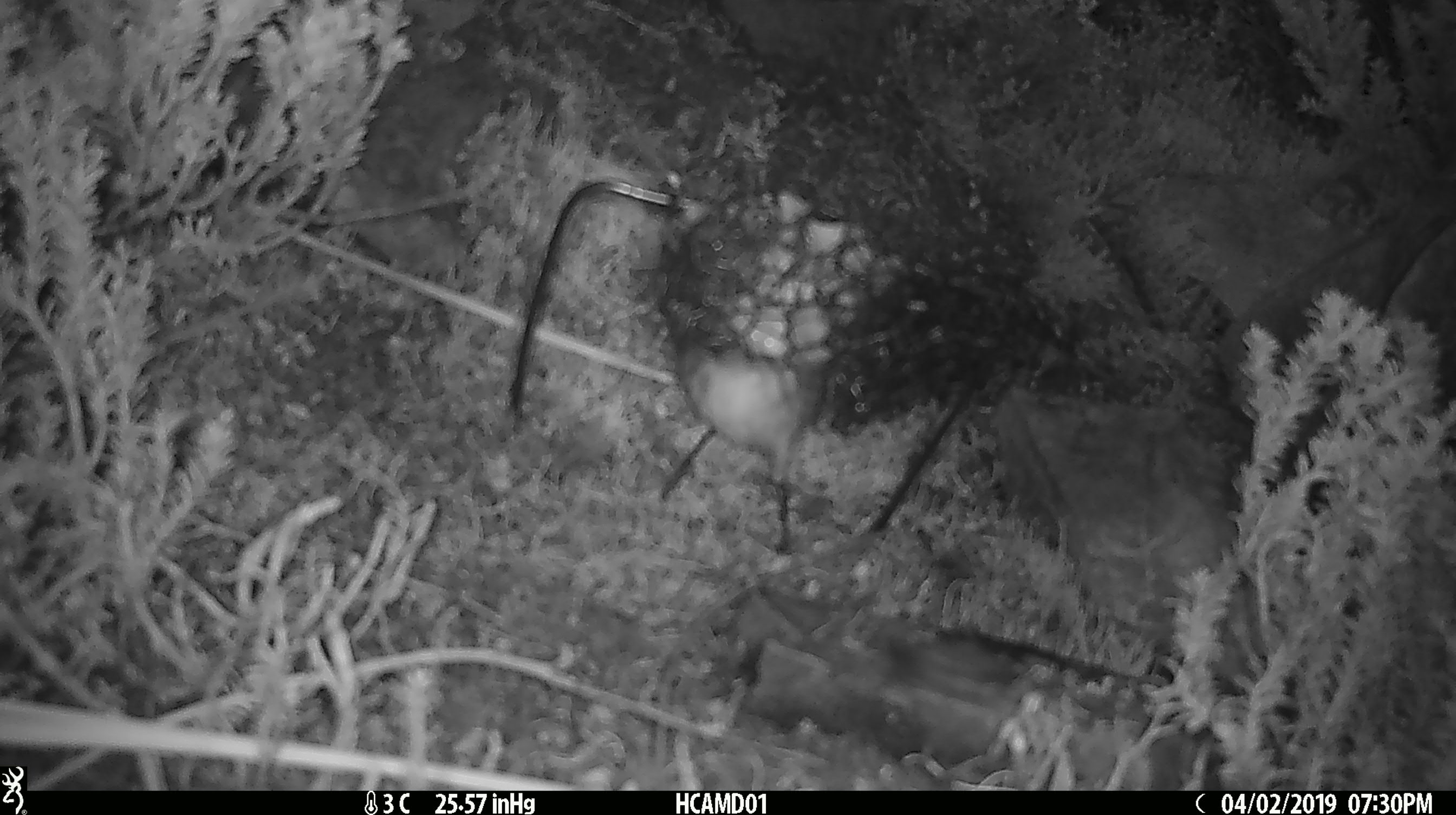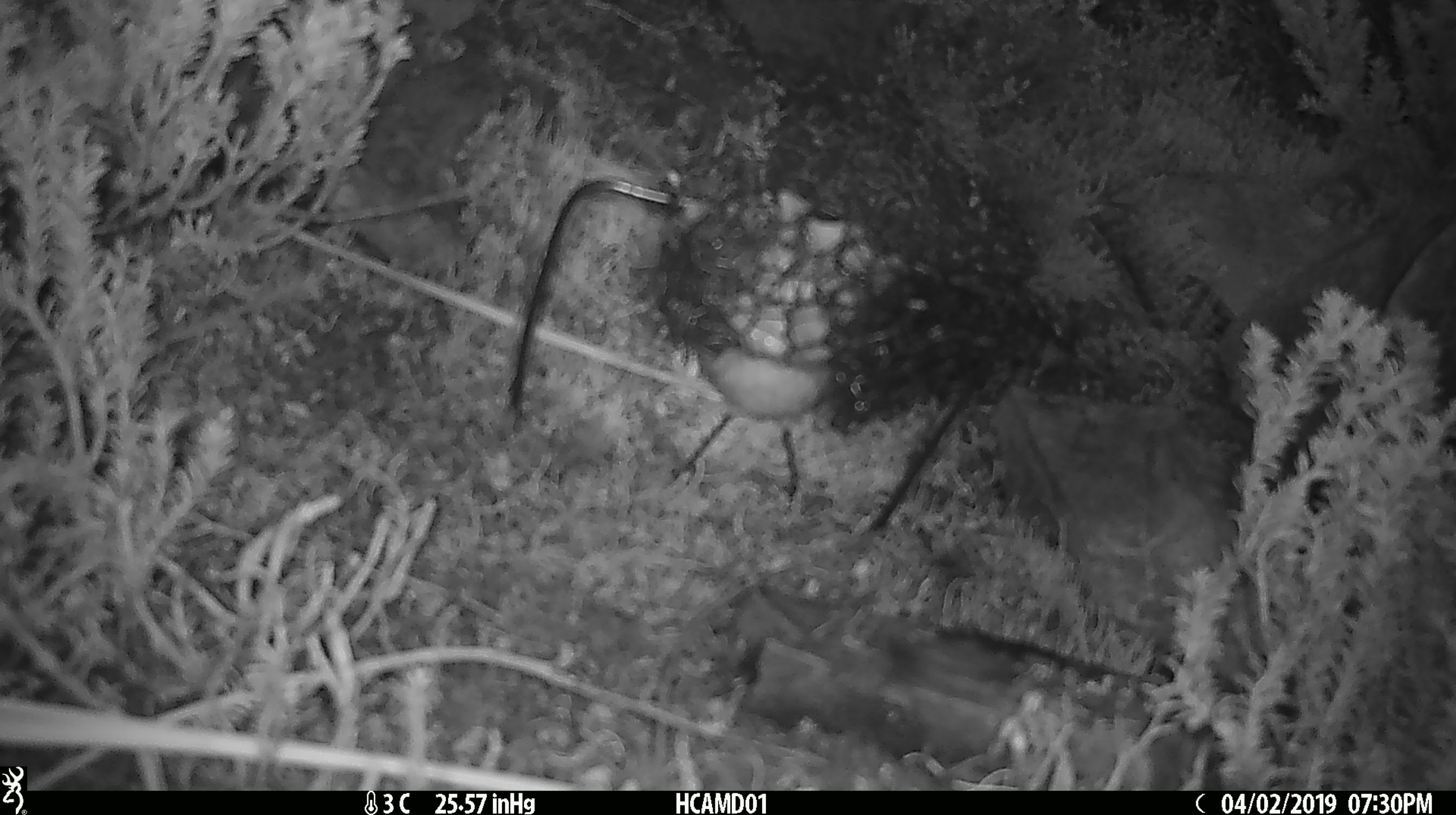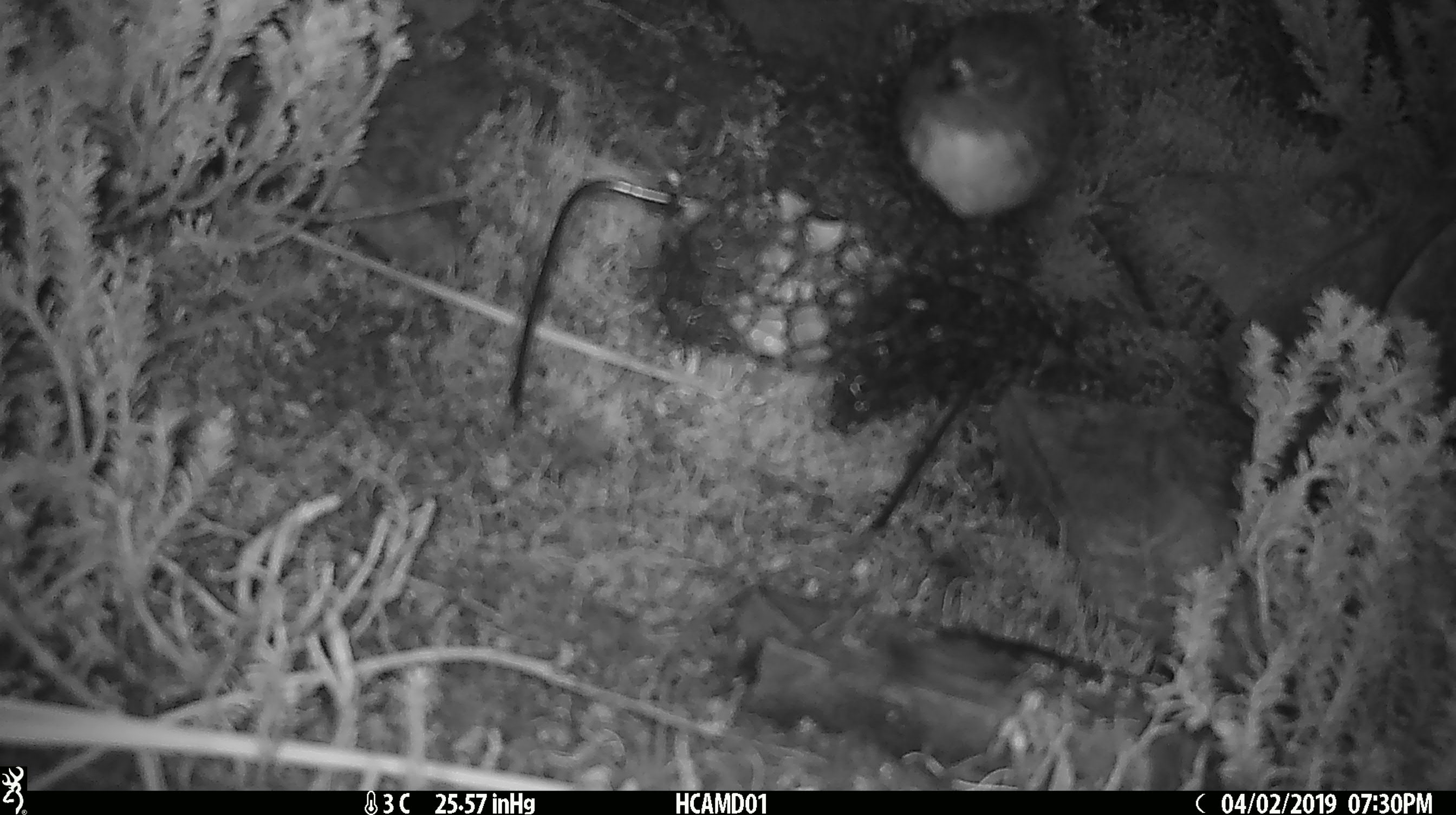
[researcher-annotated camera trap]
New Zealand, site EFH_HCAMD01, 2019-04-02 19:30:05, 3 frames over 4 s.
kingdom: Animalia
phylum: Chordata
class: Aves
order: Passeriformes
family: Petroicidae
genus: Petroica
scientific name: Petroica australis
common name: new zealand robin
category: robin